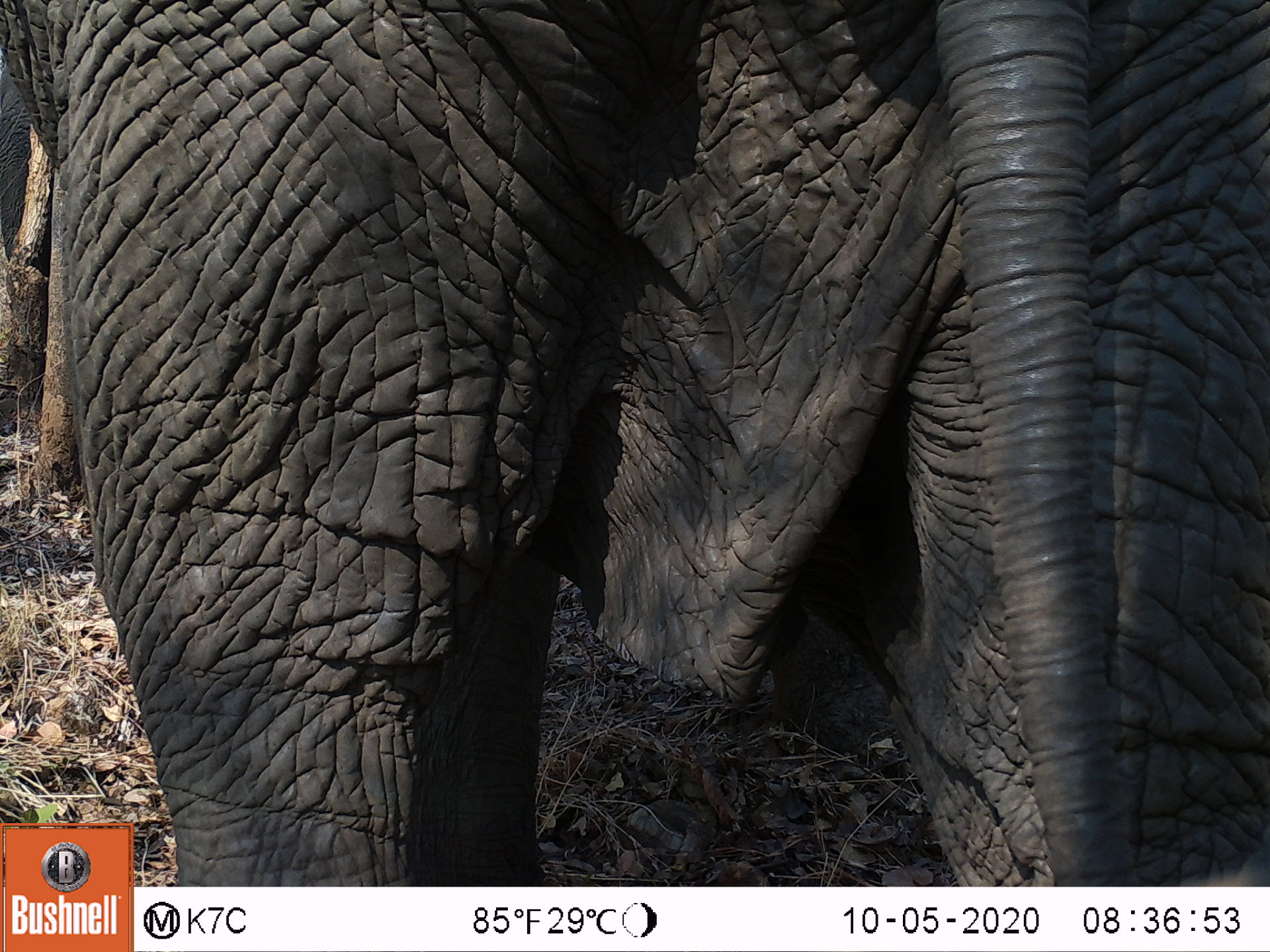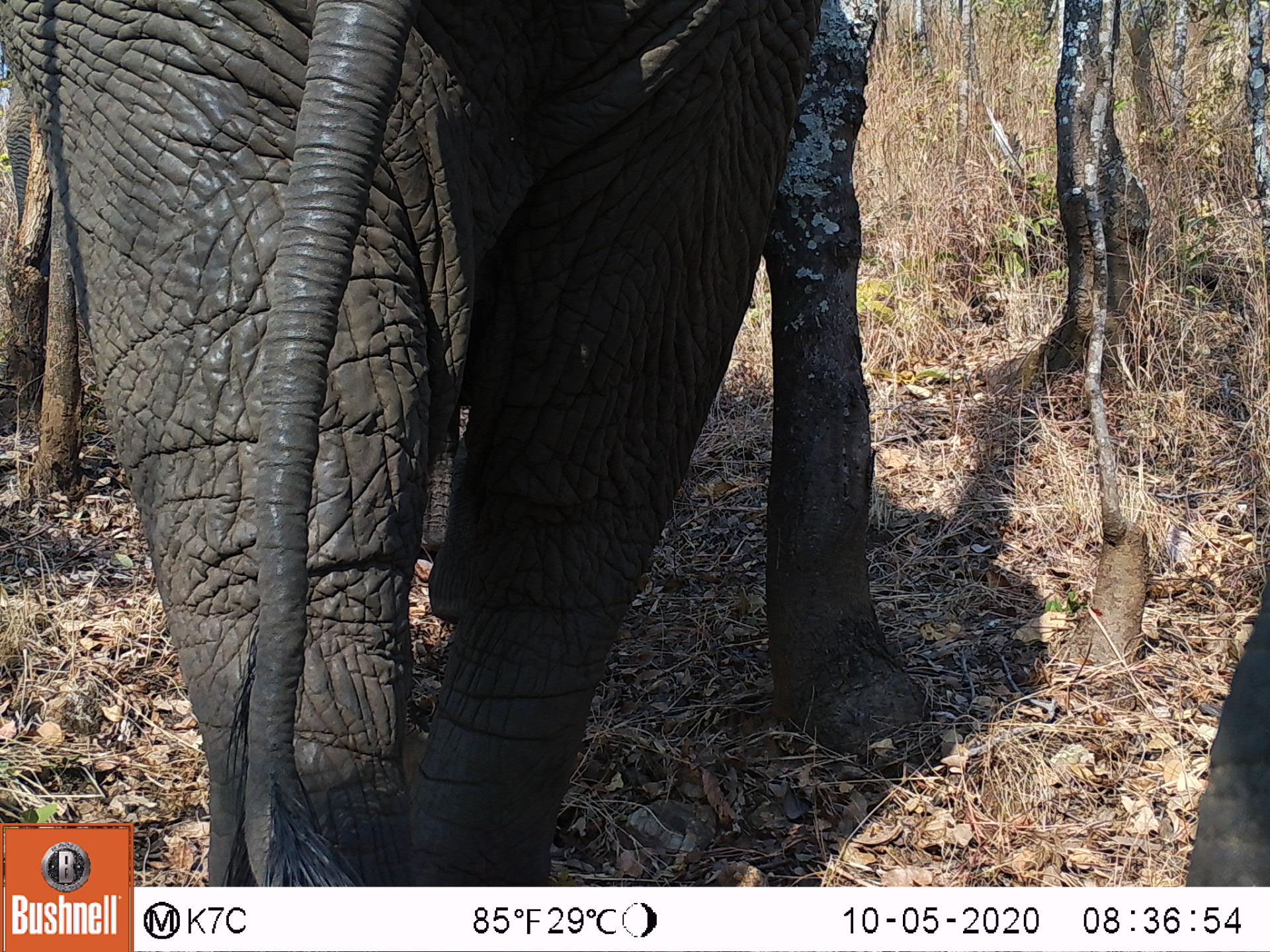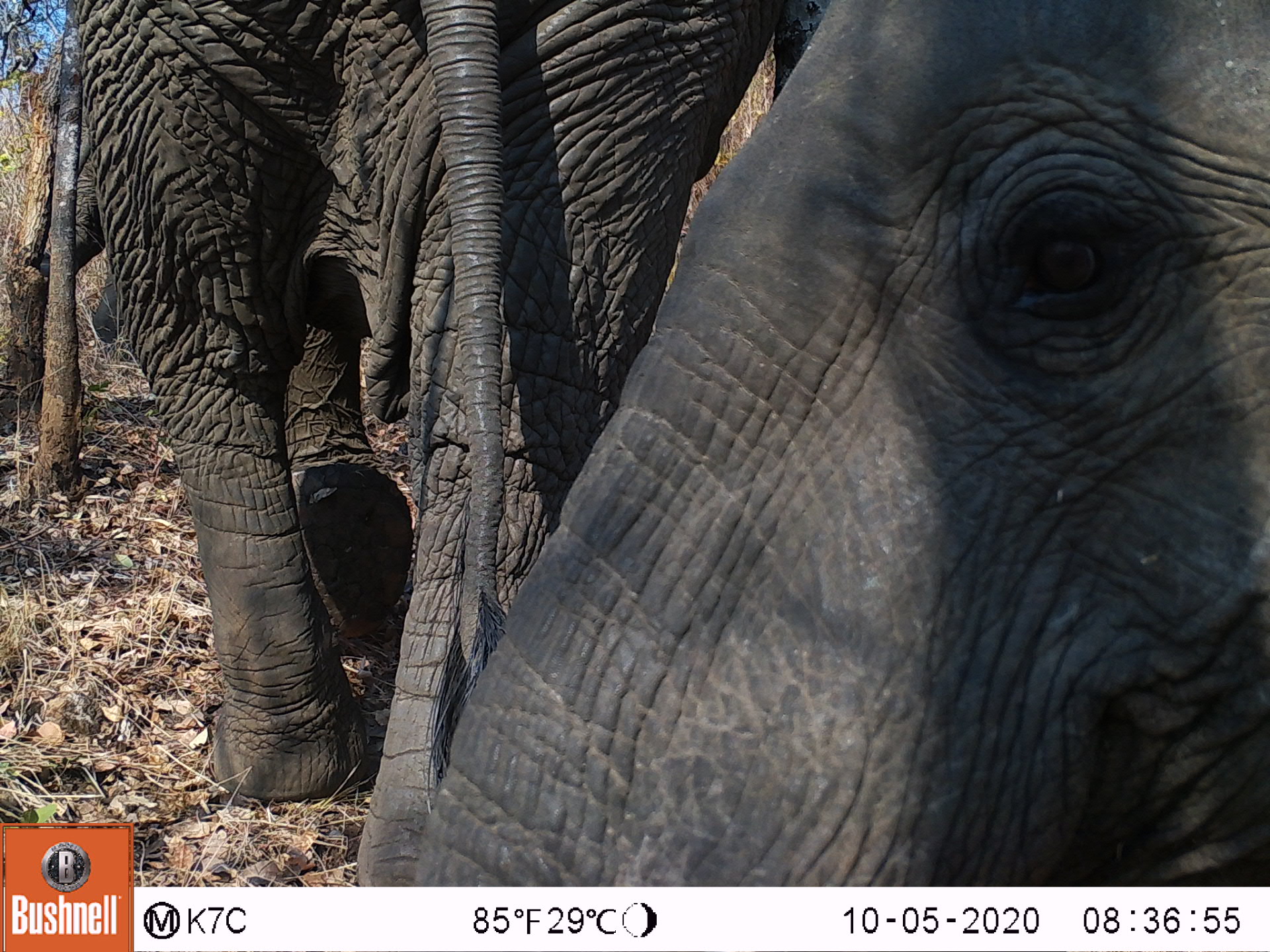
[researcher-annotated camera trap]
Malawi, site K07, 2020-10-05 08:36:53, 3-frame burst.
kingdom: Animalia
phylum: Chordata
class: Mammalia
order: Proboscidea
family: Elephantidae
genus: Loxodonta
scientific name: Loxodonta africana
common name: african savanna elephant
African savanna elephant (Loxodonta africana), count 1.